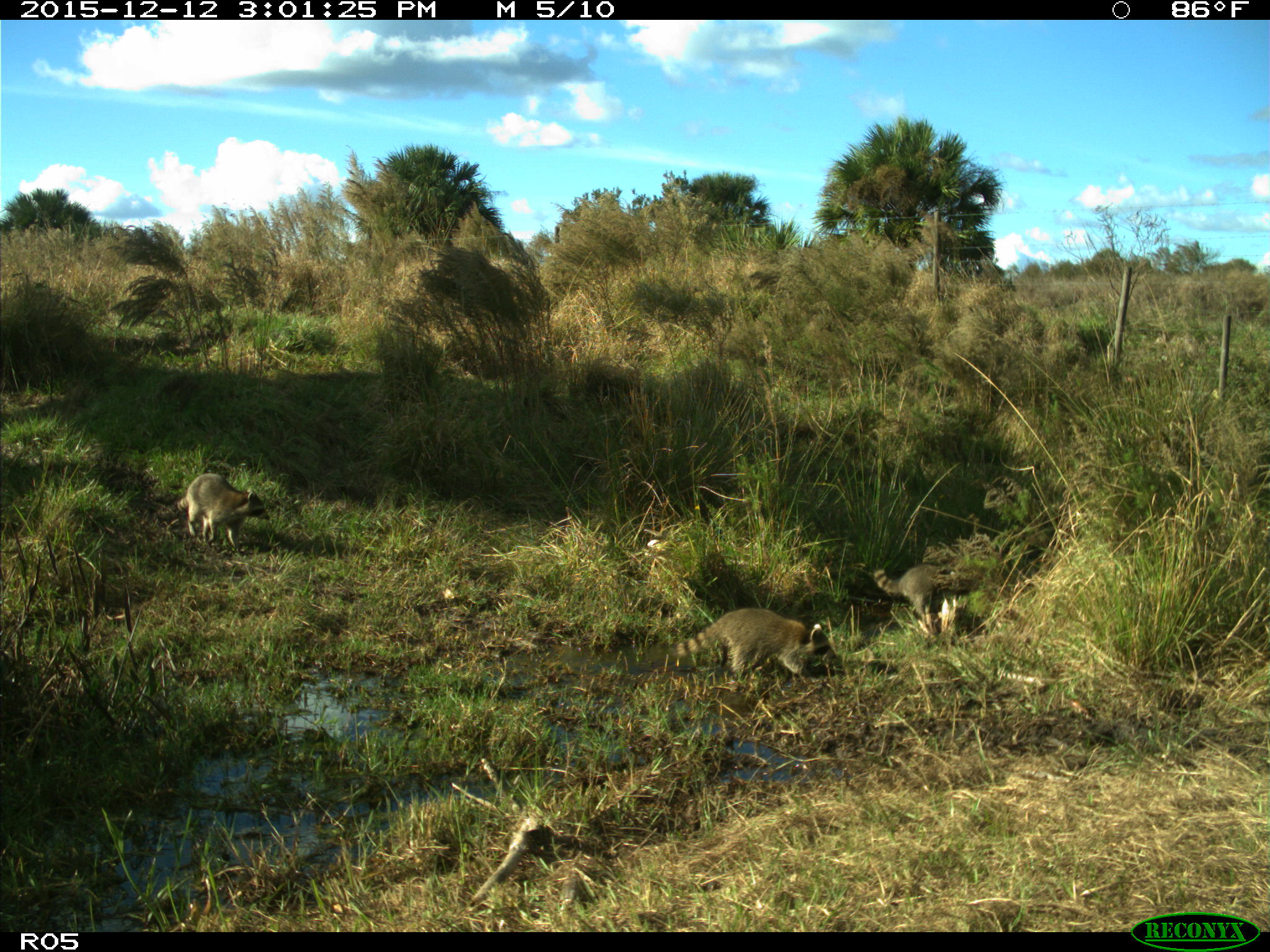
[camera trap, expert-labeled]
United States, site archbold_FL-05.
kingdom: Animalia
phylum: Chordata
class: Mammalia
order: Carnivora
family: Procyonidae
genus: Procyon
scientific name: Procyon lotor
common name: common raccoon